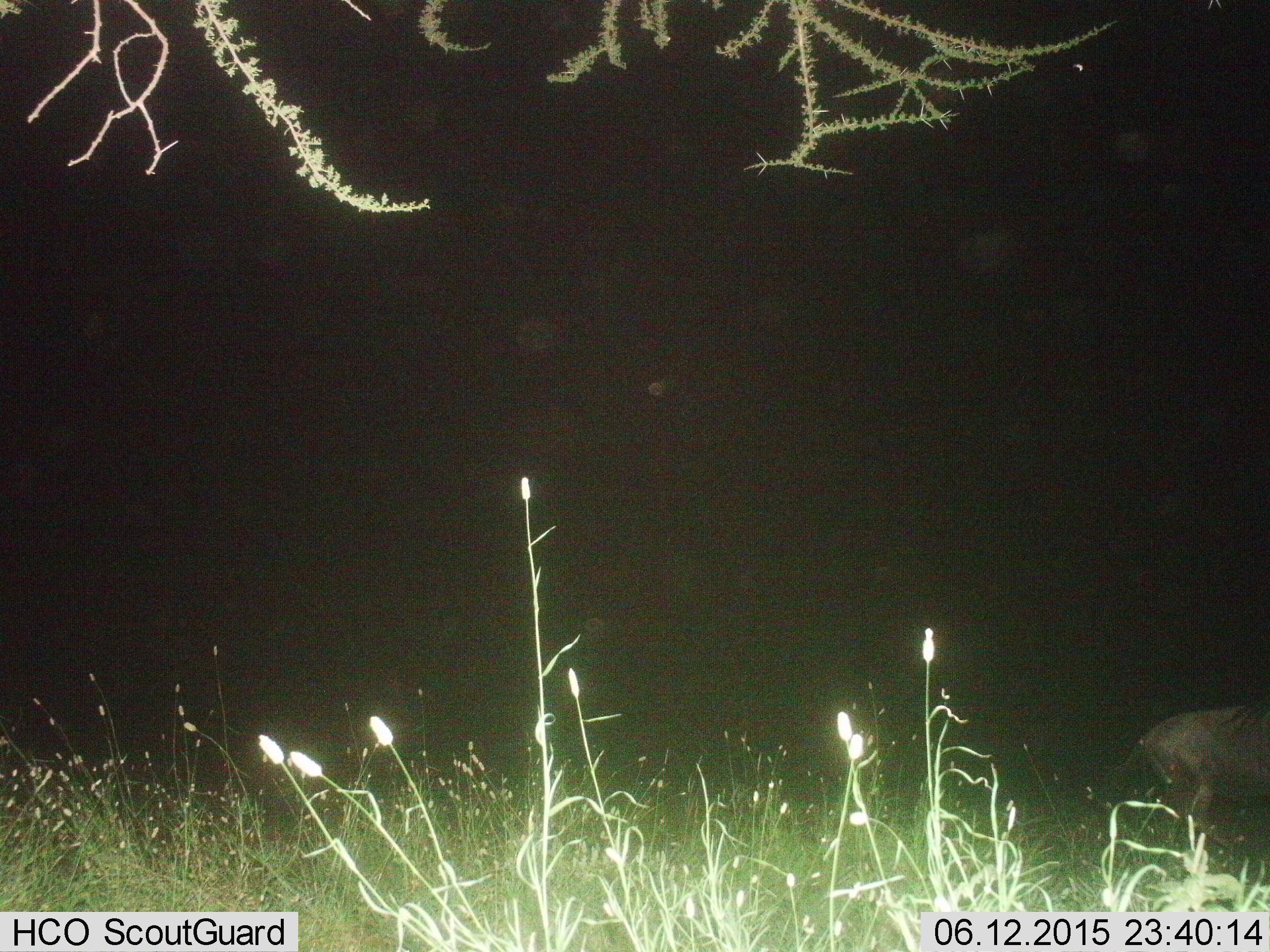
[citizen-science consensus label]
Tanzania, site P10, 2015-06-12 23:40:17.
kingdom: Animalia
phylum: Chordata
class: Mammalia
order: Artiodactyla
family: Bovidae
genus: Connochaetes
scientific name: Connochaetes taurinus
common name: blue wildebeest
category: wildebeest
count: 1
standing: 50%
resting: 0%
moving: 50%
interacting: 0%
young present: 0%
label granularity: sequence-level